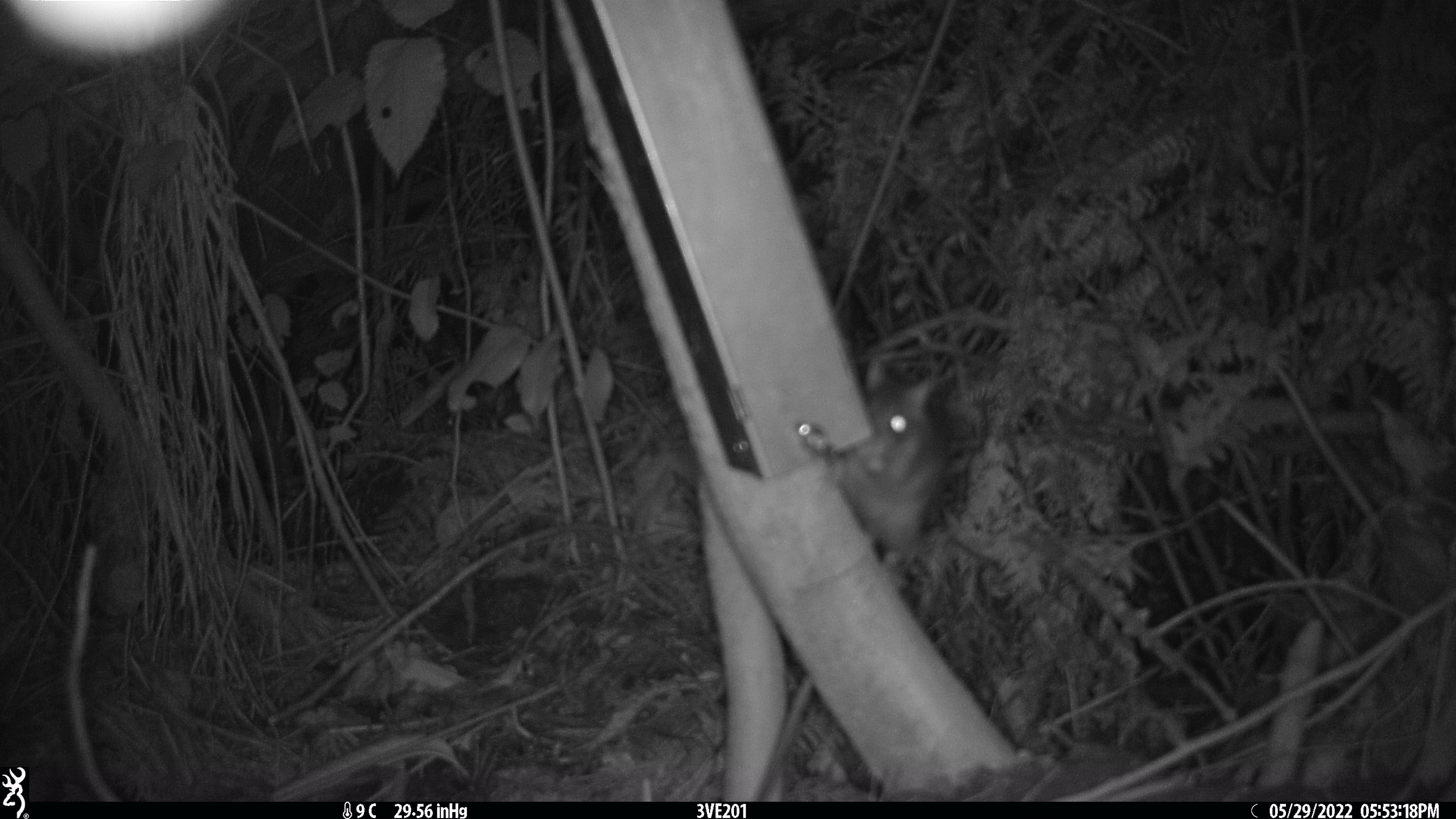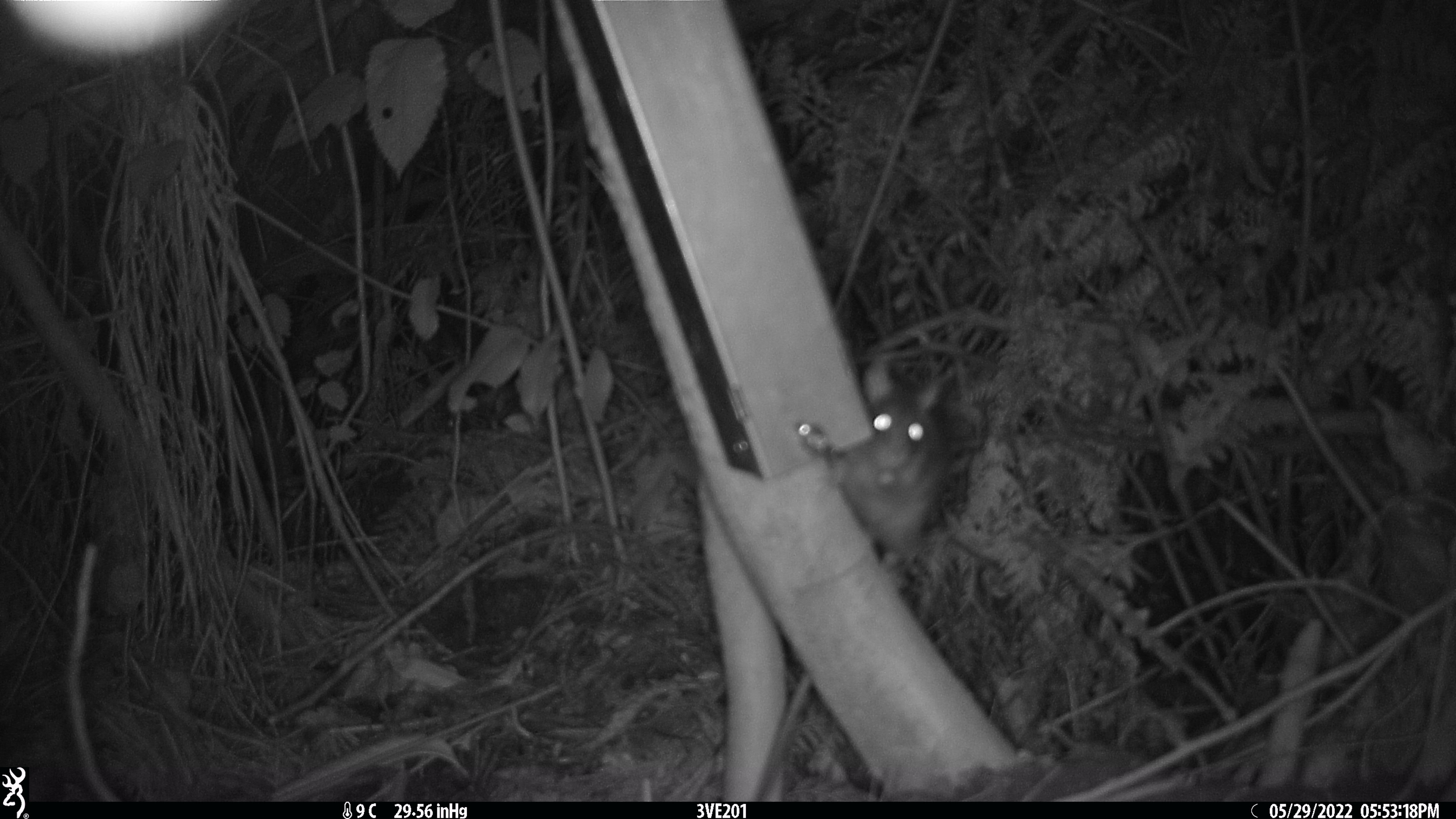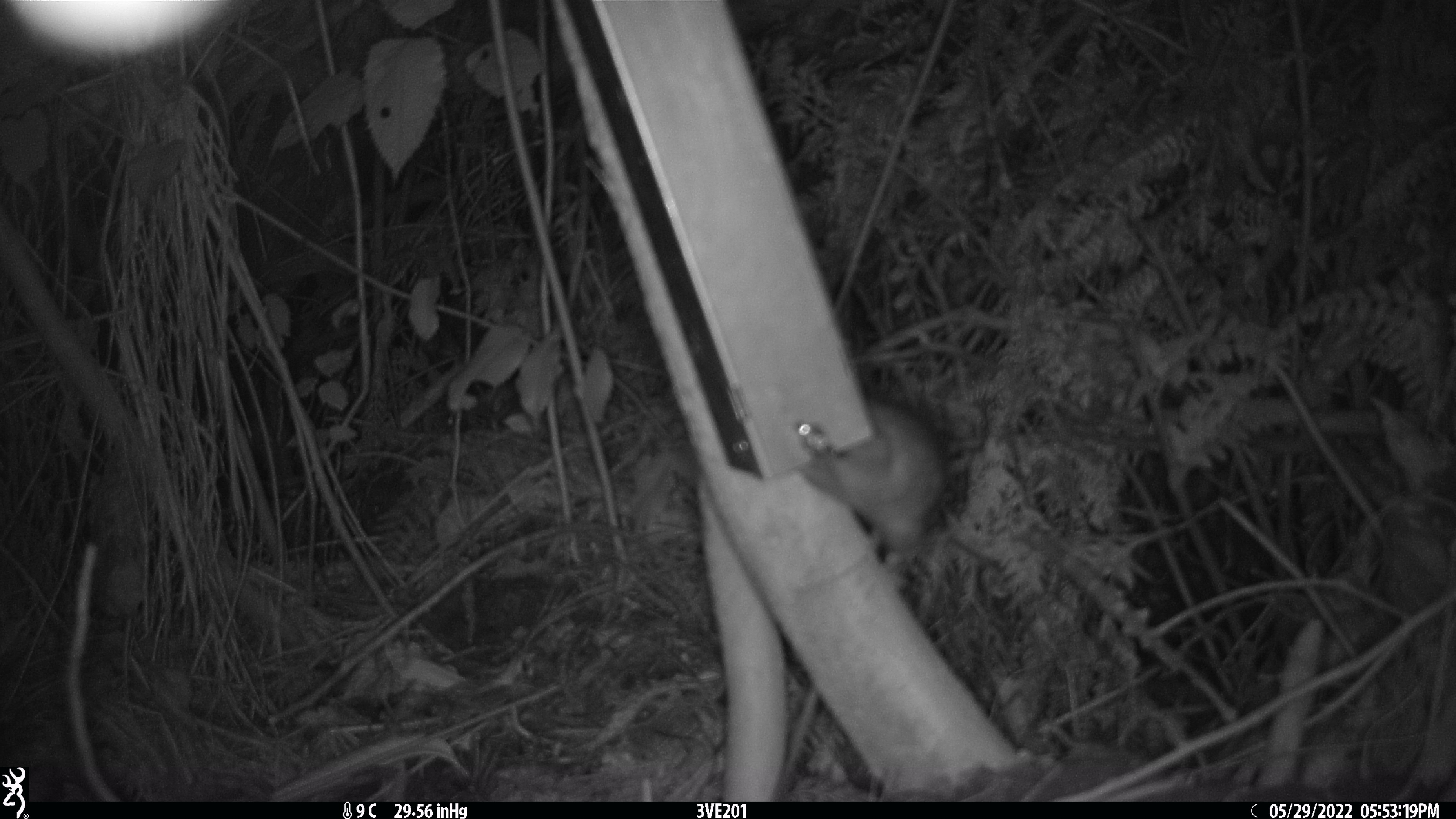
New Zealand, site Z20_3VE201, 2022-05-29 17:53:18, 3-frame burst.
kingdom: Animalia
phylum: Chordata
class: Mammalia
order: Rodentia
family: Muridae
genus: Rattus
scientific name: Rattus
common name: rat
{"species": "rat (Rattus)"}